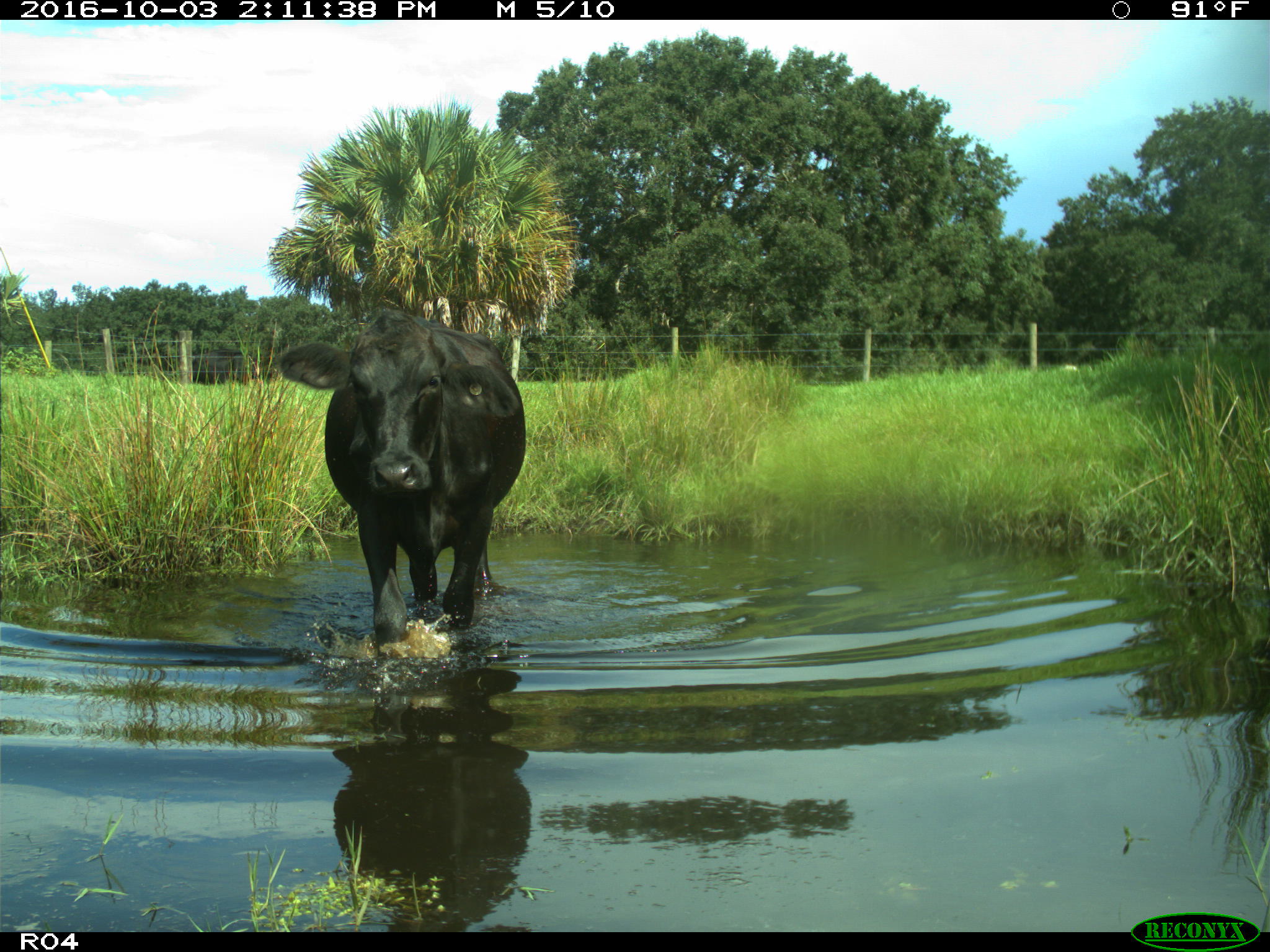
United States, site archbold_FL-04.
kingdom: Animalia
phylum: Chordata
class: Mammalia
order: Artiodactyla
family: Bovidae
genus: Bos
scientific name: Bos taurus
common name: domestic cow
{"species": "Bos taurus (domestic cow)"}